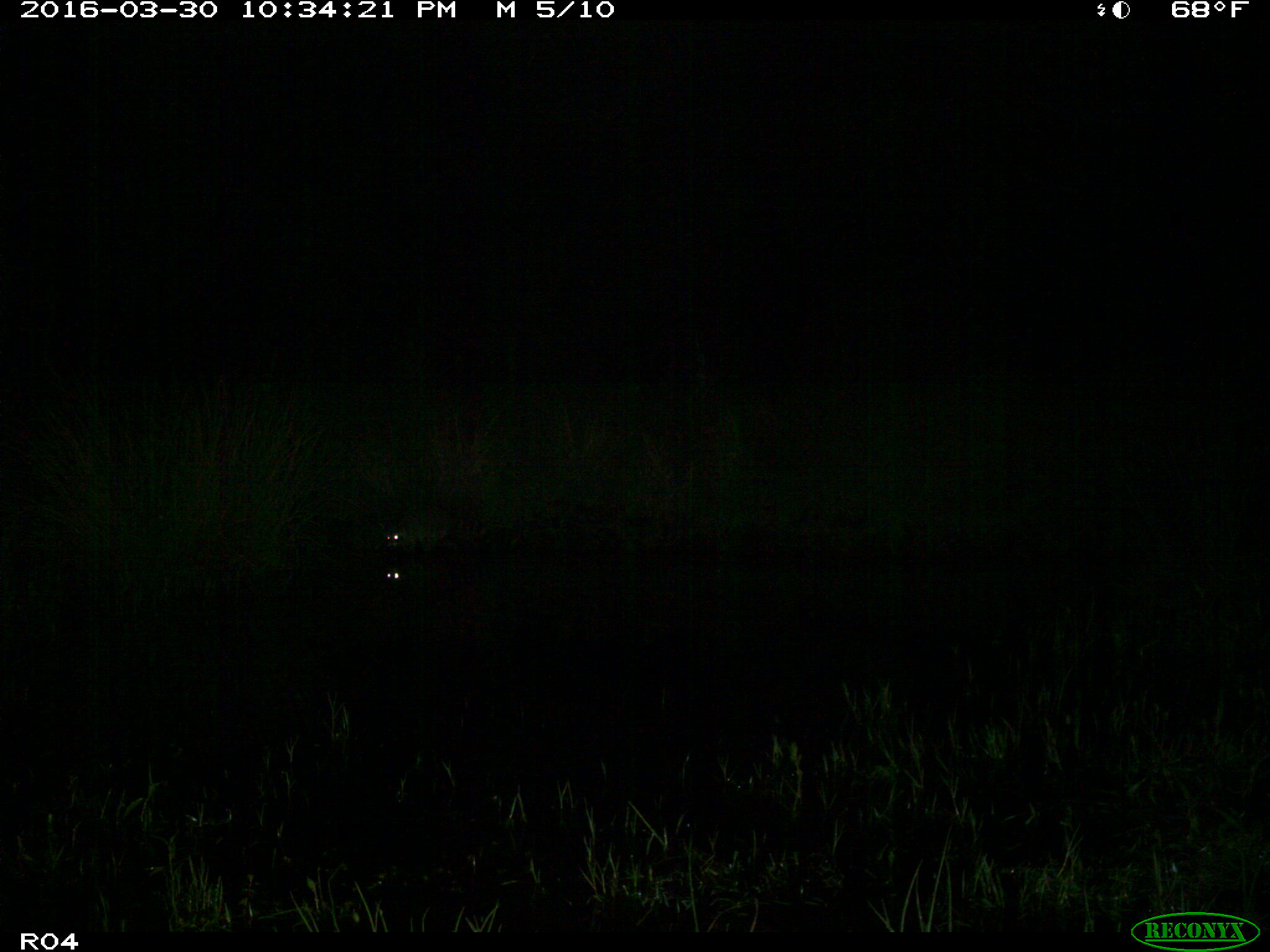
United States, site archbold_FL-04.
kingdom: Animalia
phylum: Chordata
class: Mammalia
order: Carnivora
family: Procyonidae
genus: Procyon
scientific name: Procyon lotor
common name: common raccoon